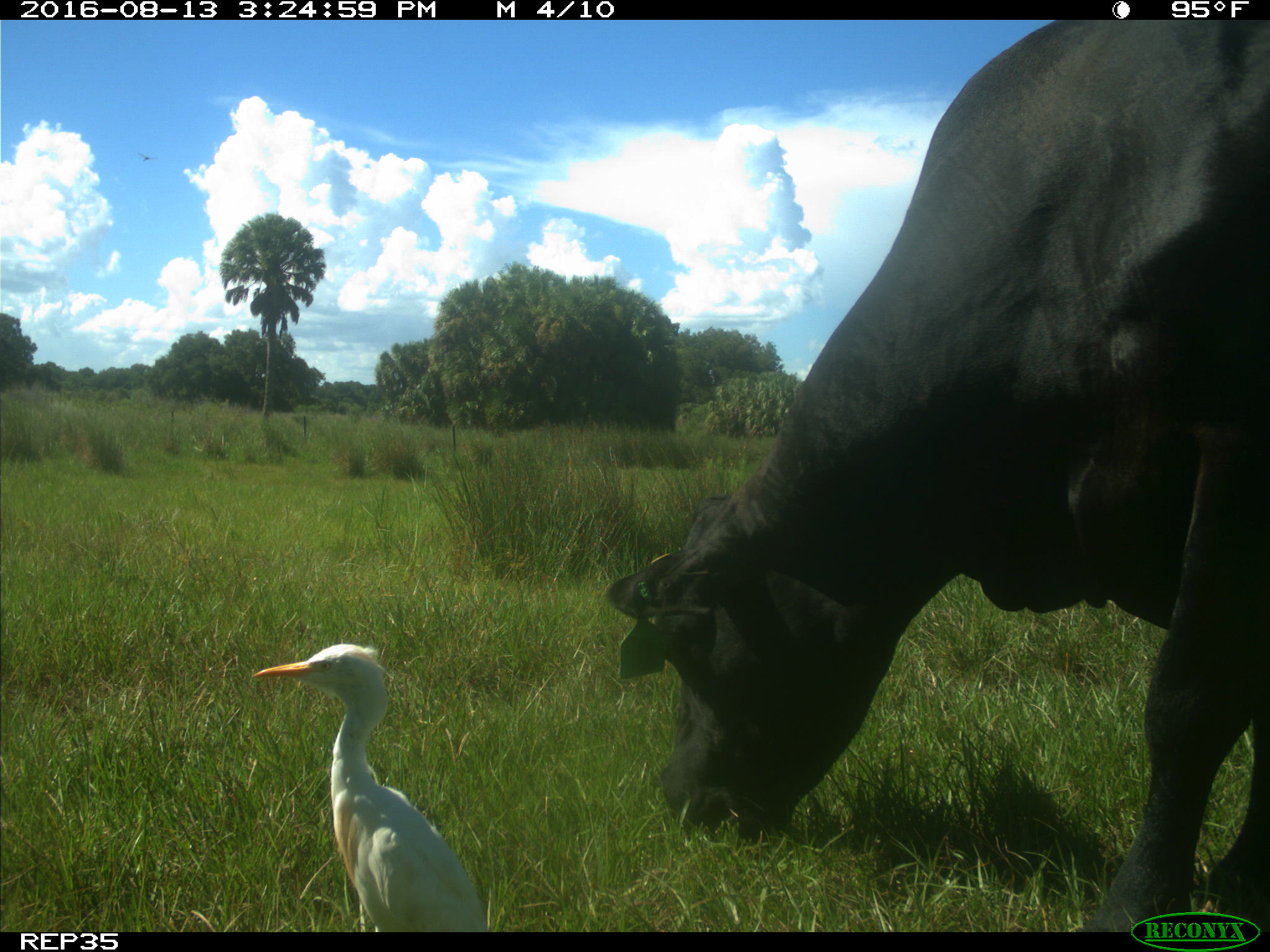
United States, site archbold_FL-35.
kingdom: Animalia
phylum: Chordata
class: Mammalia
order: Artiodactyla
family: Bovidae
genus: Bos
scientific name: Bos taurus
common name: domestic cow